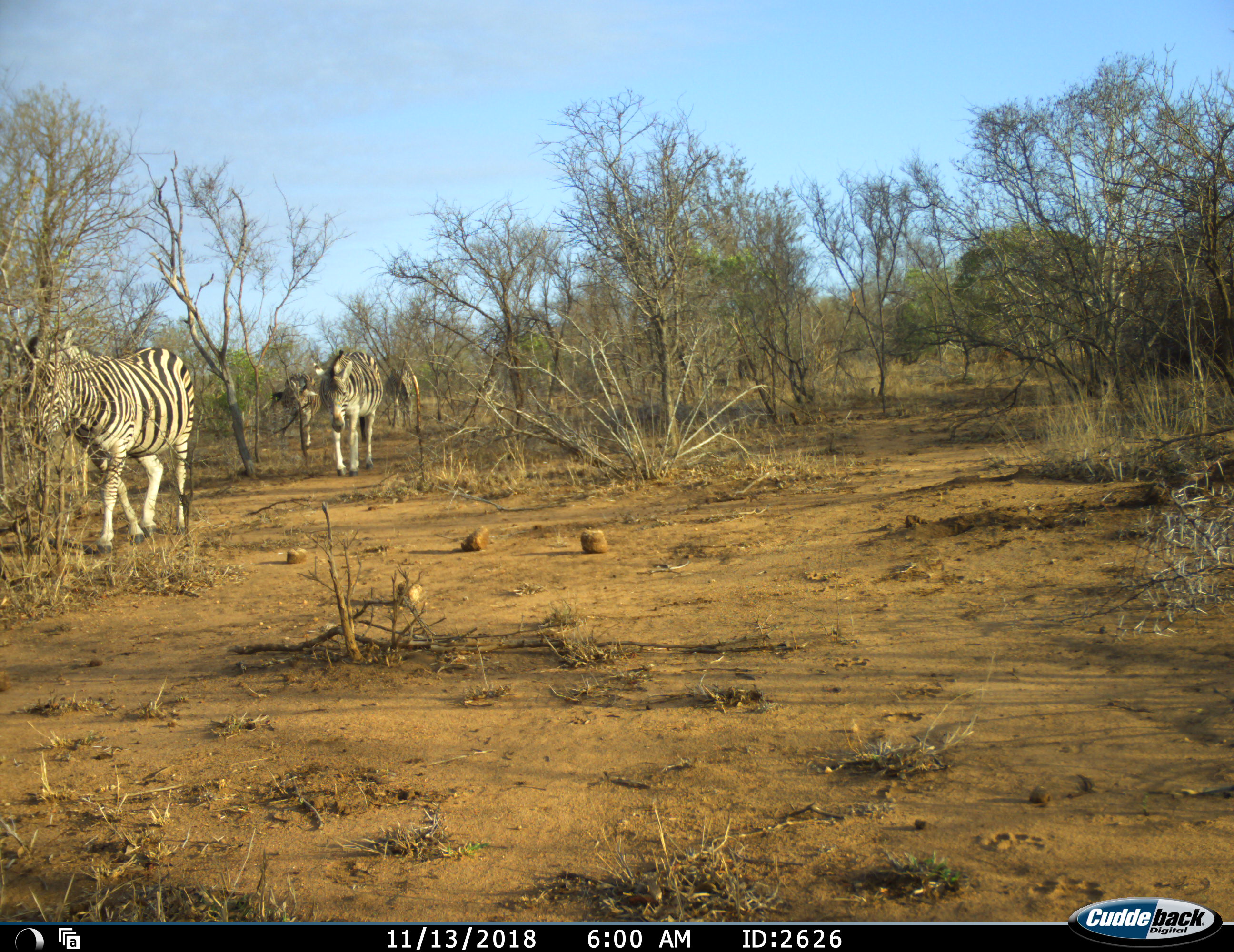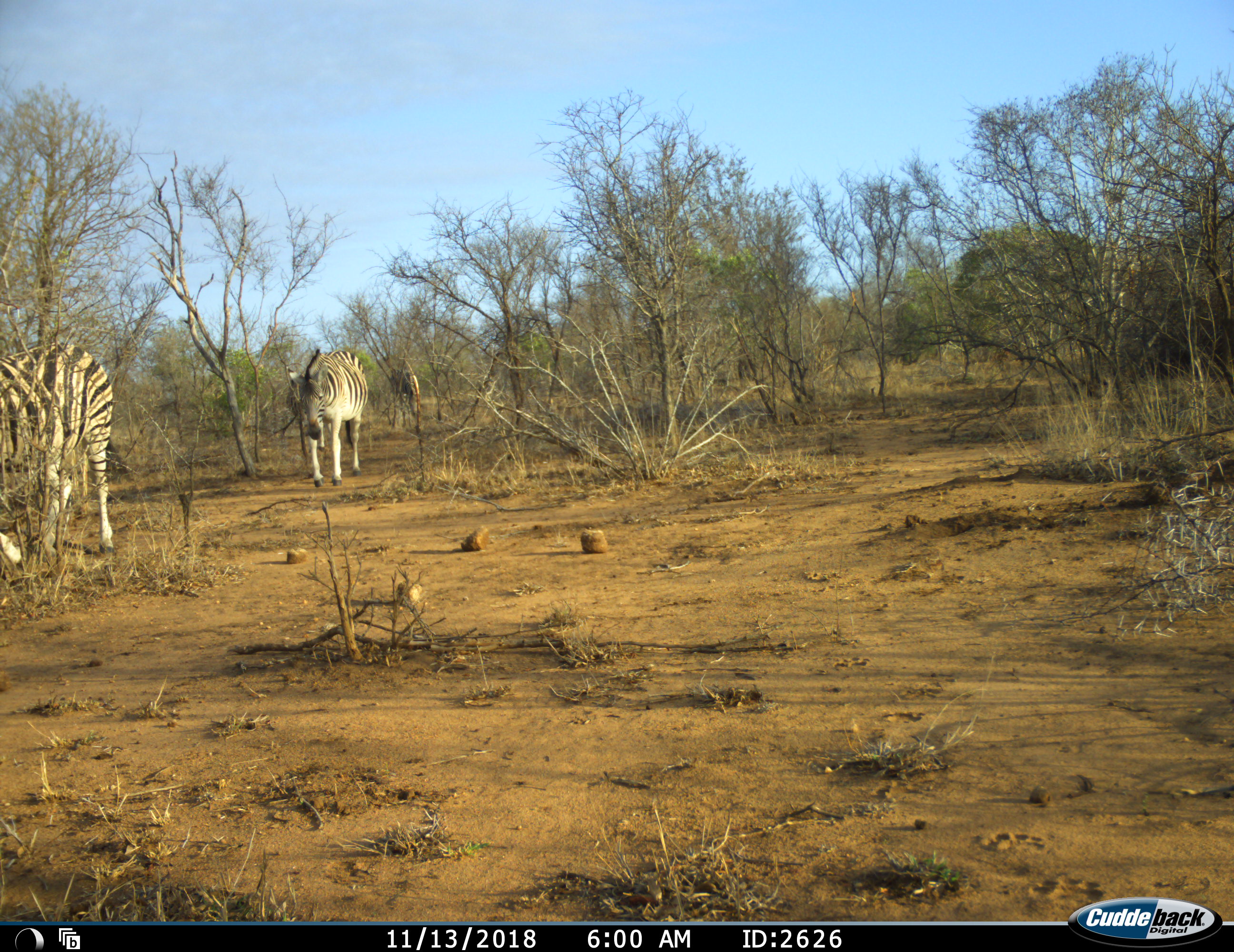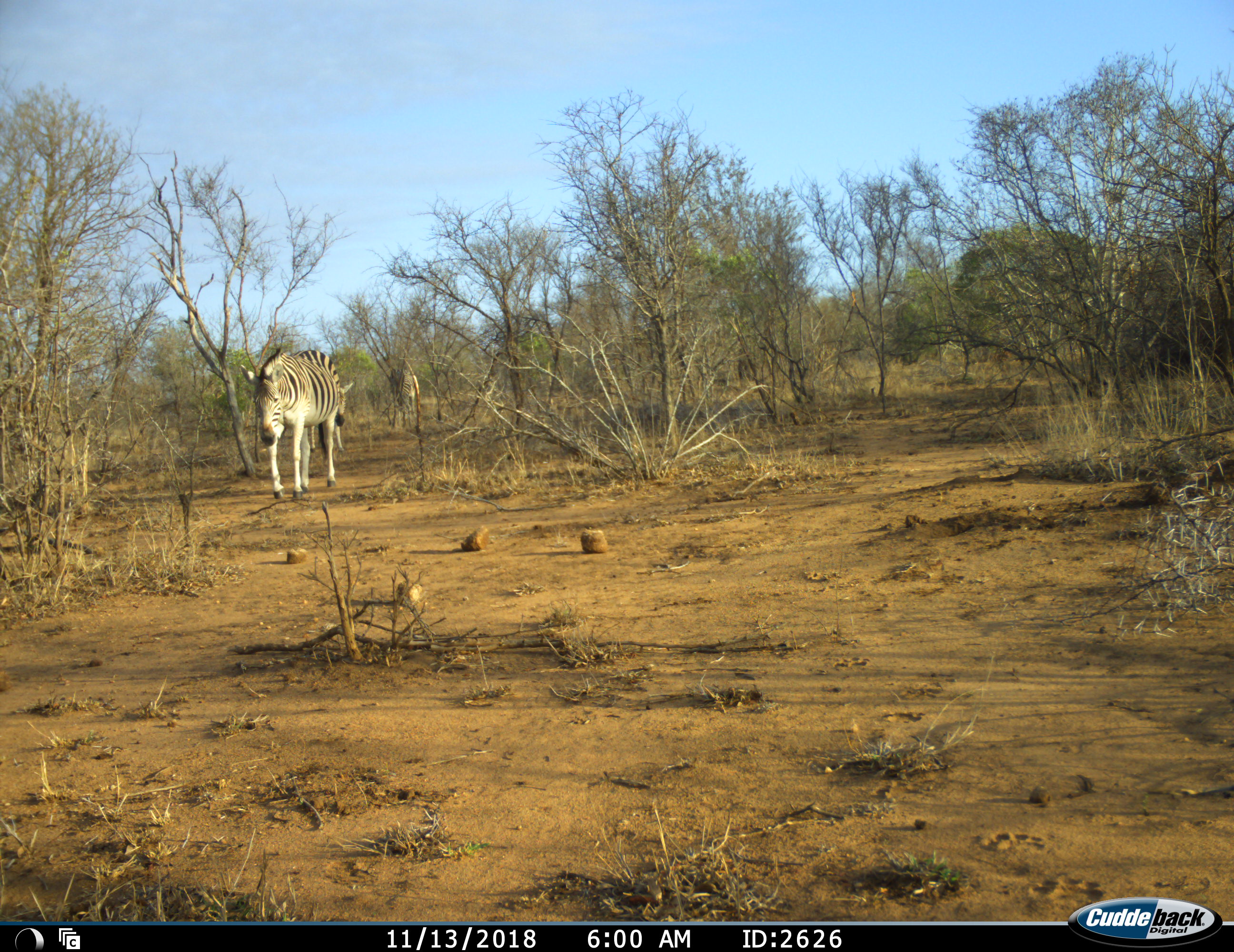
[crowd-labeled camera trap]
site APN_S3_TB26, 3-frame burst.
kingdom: Animalia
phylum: Chordata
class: Mammalia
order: Perissodactyla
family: Equidae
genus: Equus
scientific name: Equus quagga burchellii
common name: burchell's zebra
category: zebraburchells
Zebraburchells (burchell's zebra) (Equus quagga burchellii), count 4. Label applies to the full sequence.